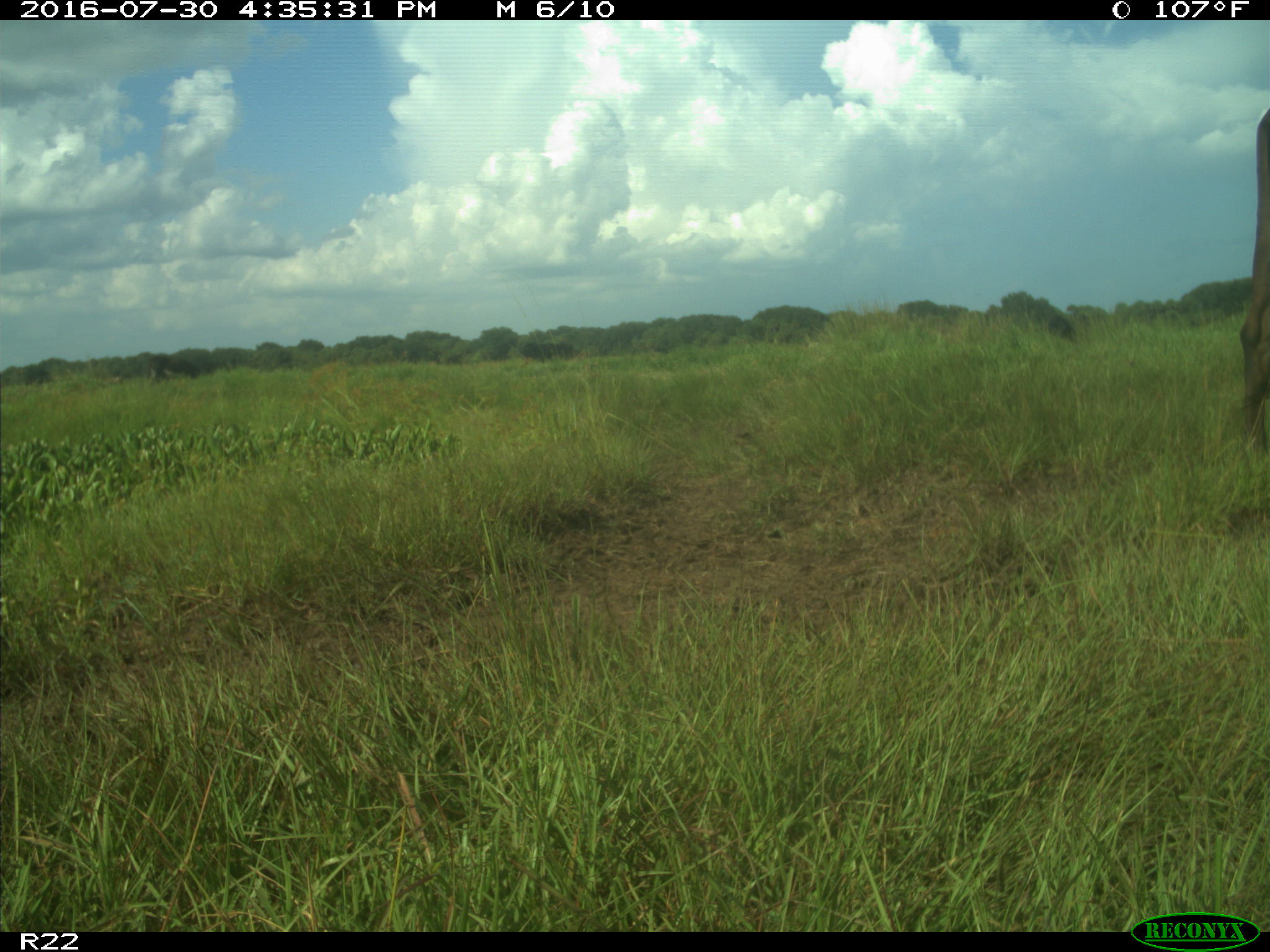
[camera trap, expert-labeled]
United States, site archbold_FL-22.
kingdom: Animalia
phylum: Chordata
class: Mammalia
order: Artiodactyla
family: Bovidae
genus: Bos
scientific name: Bos taurus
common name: domestic cow